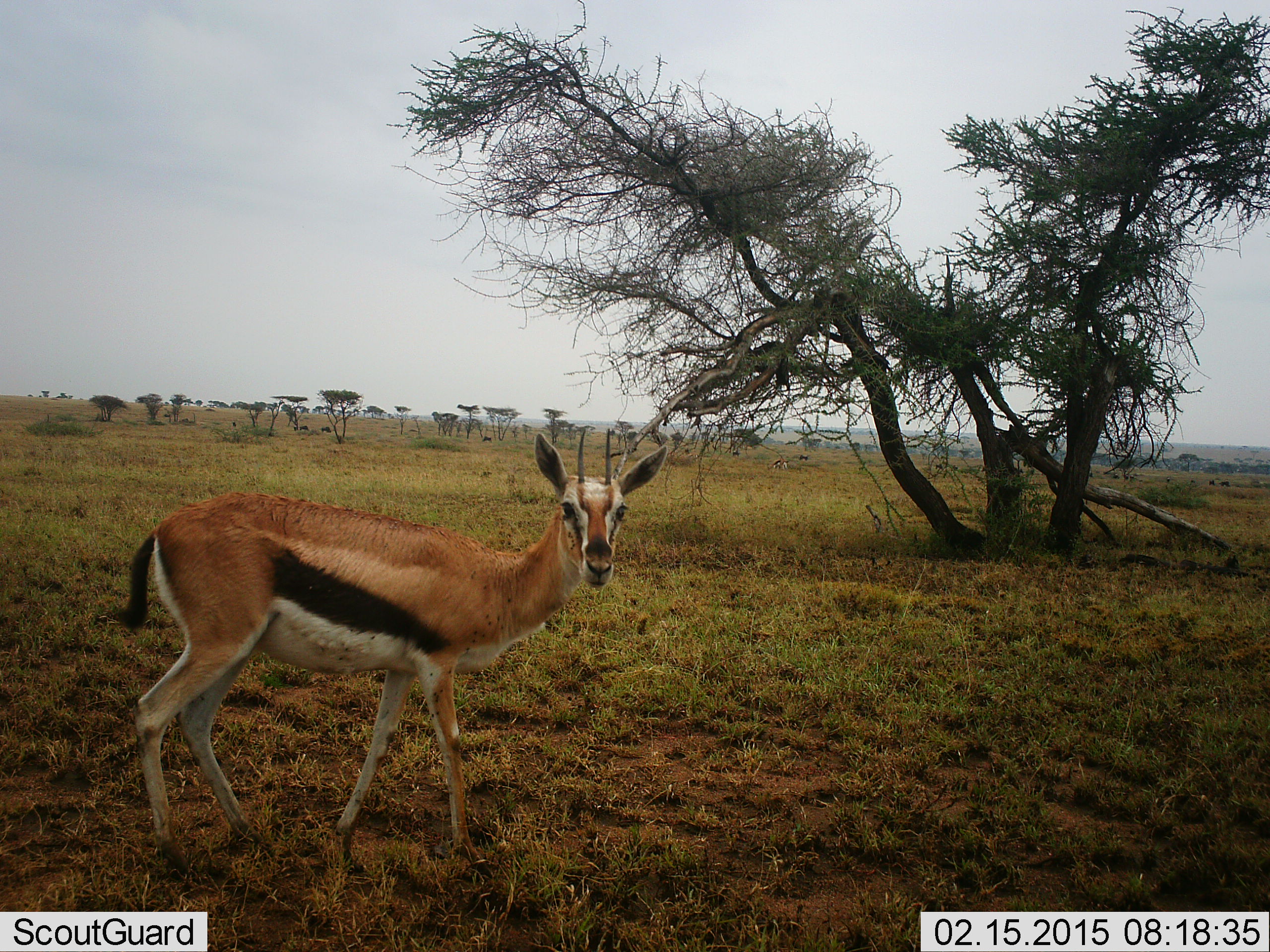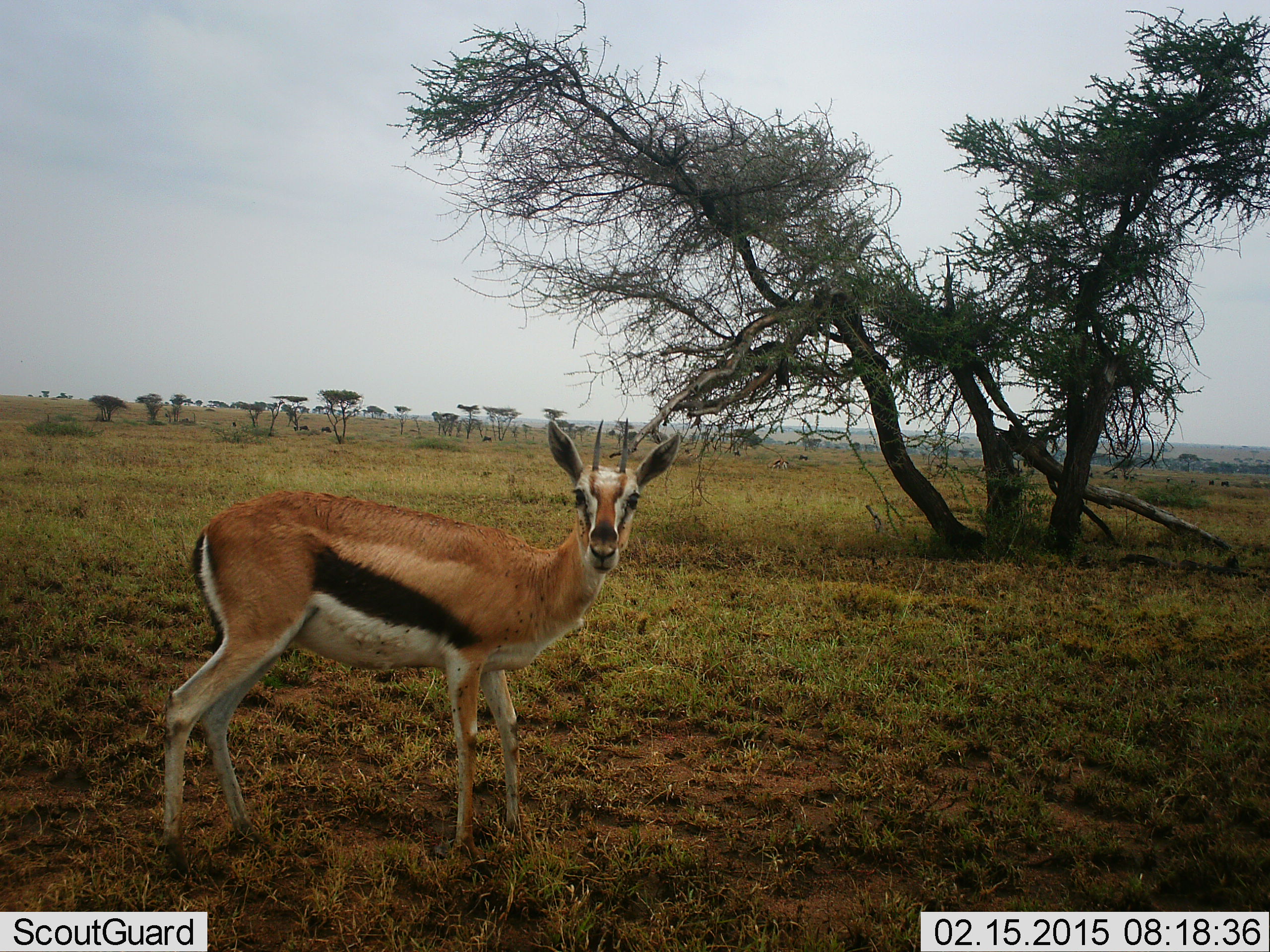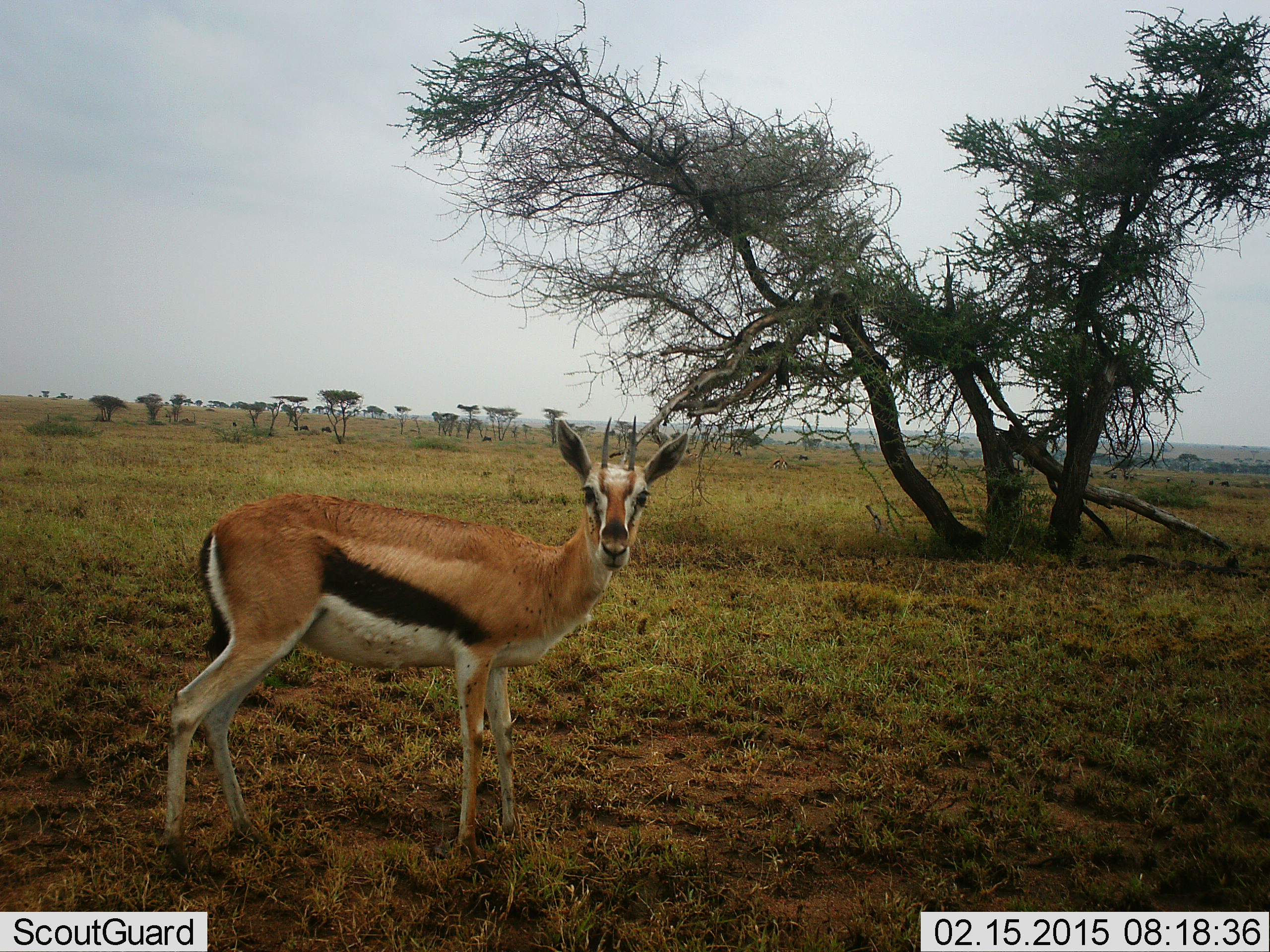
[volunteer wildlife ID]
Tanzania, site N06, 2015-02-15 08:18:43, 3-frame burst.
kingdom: Animalia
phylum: Chordata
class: Mammalia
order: Artiodactyla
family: Bovidae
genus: Eudorcas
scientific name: Eudorcas thomsonii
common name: thomson's gazelle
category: gazellethomsons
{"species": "gazellethomsons (thomson's gazelle) (Eudorcas thomsonii)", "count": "1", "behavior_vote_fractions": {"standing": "100%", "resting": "0%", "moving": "10%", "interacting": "0%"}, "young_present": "0%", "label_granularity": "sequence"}